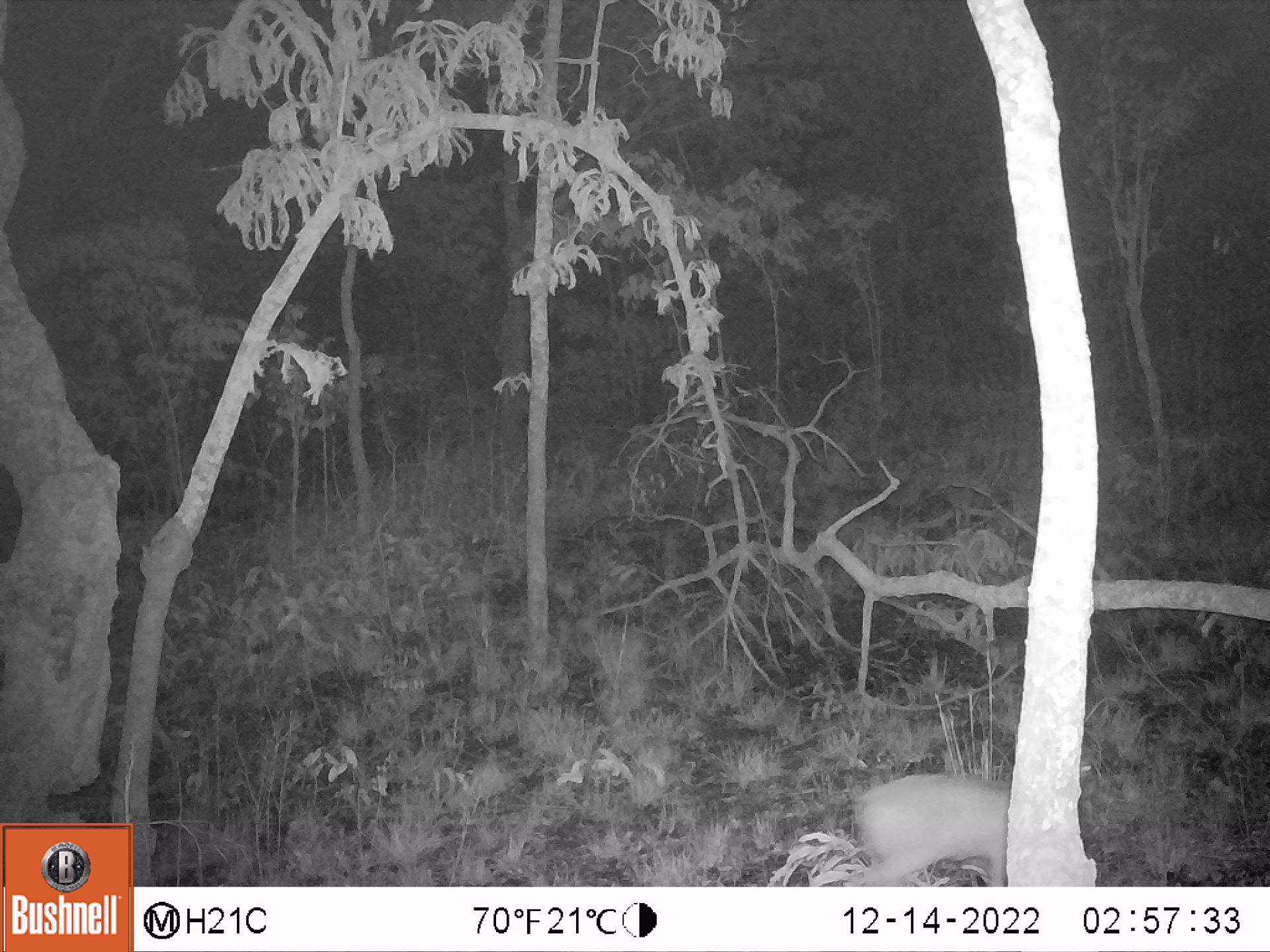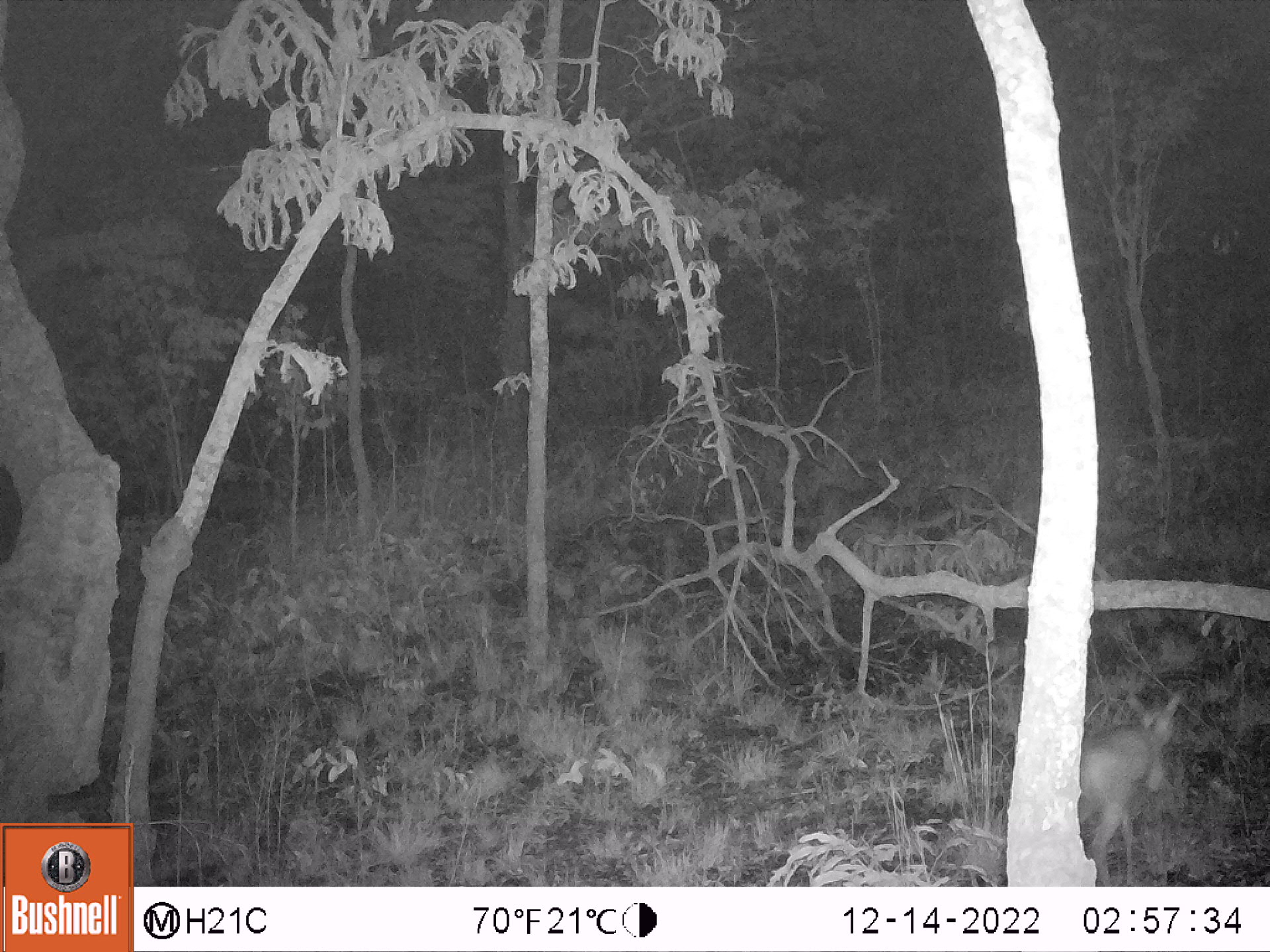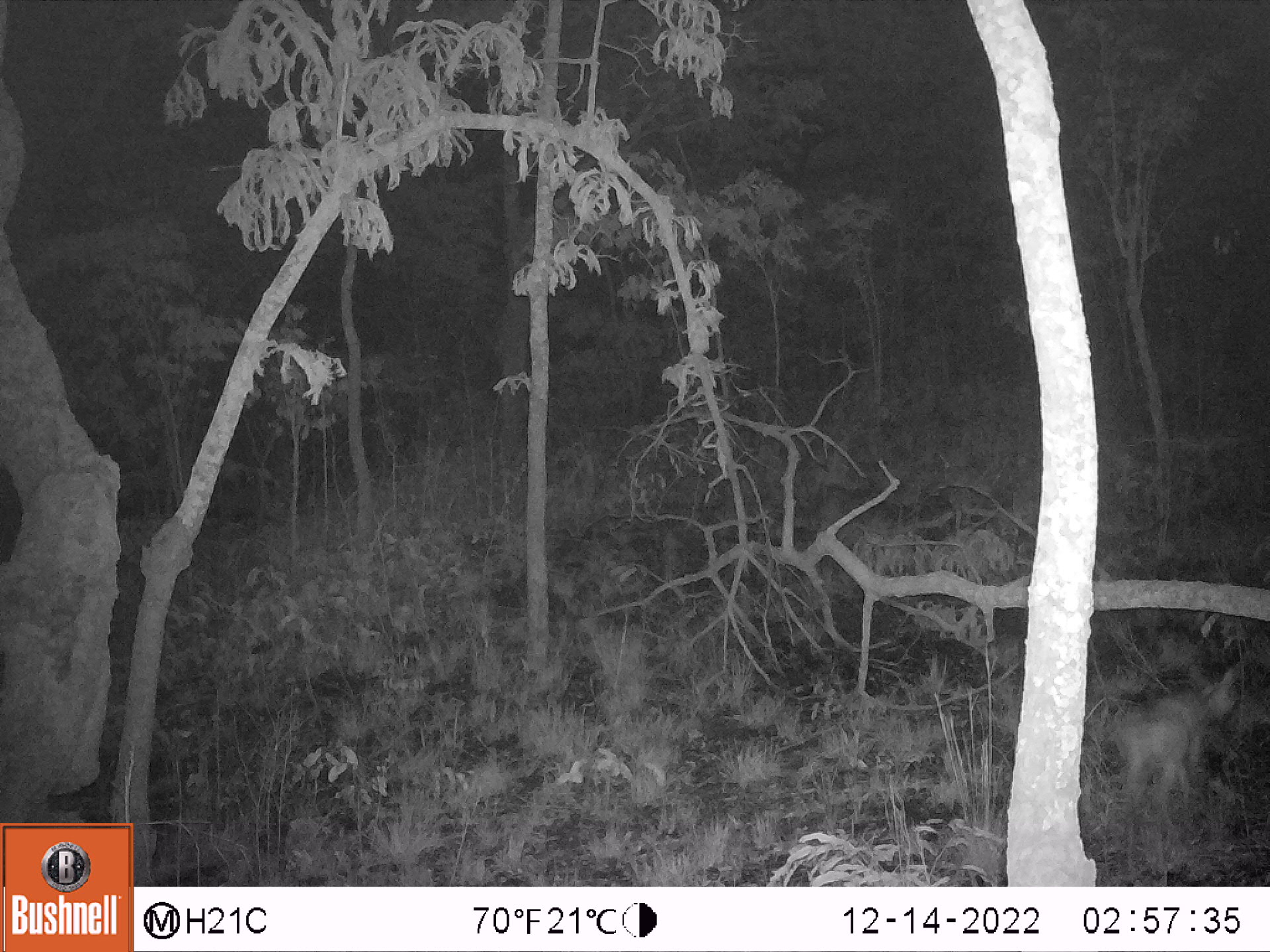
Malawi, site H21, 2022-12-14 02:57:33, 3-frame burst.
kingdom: Animalia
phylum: Chordata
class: Mammalia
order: Artiodactyla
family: Bovidae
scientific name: Antilopinae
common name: small antelope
Small antelope (Antilopinae), count 1.